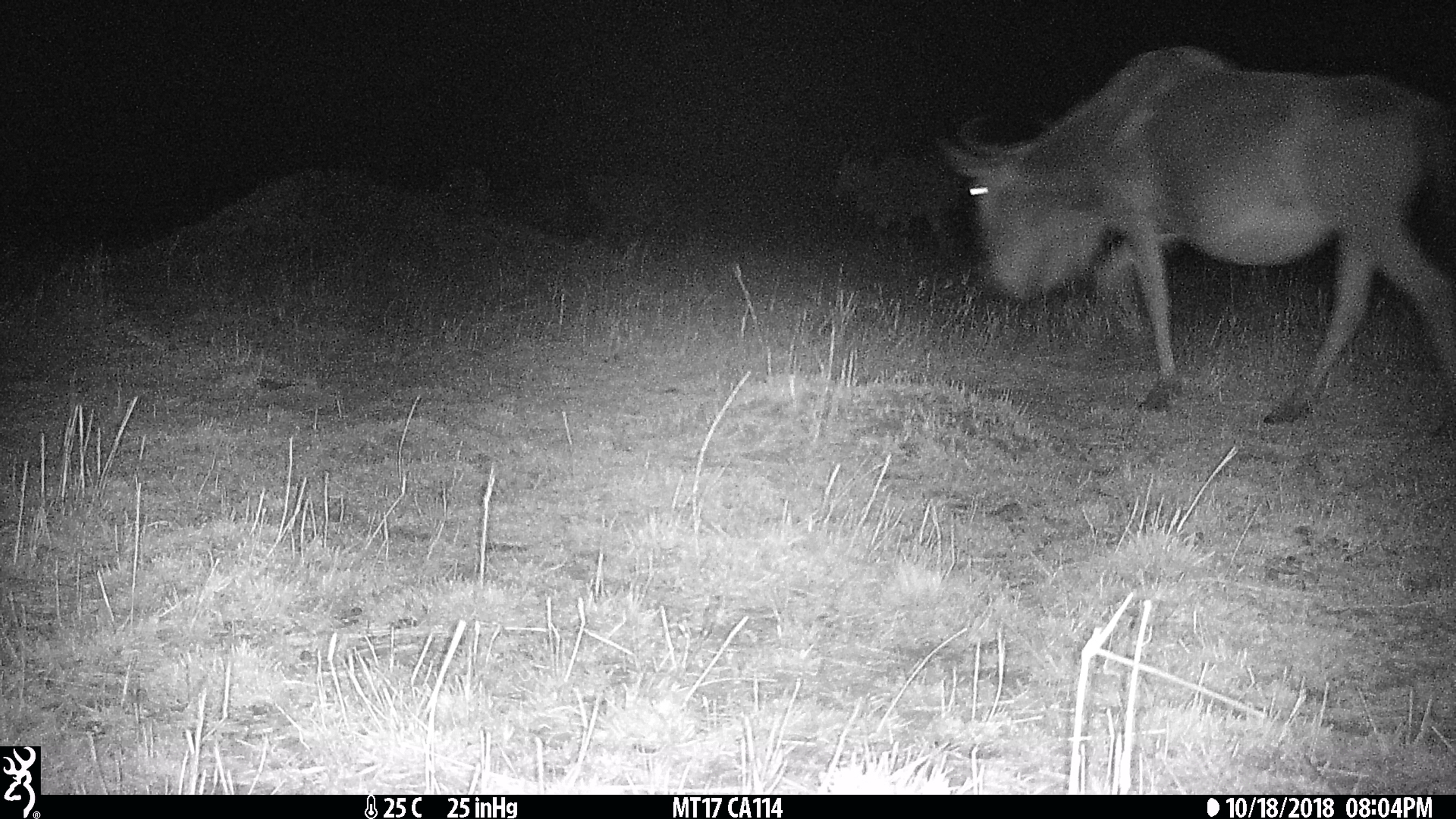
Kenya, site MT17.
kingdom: Animalia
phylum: Chordata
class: Mammalia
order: Artiodactyla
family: Bovidae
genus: Tragelaphus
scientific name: Tragelaphus oryx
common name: eland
Eland (Tragelaphus oryx).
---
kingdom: Animalia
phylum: Chordata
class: Mammalia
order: Artiodactyla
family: Bovidae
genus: Connochaetes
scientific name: Connochaetes taurinus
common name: blue wildebeest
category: wildebeest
Wildebeest (blue wildebeest) (Connochaetes taurinus).